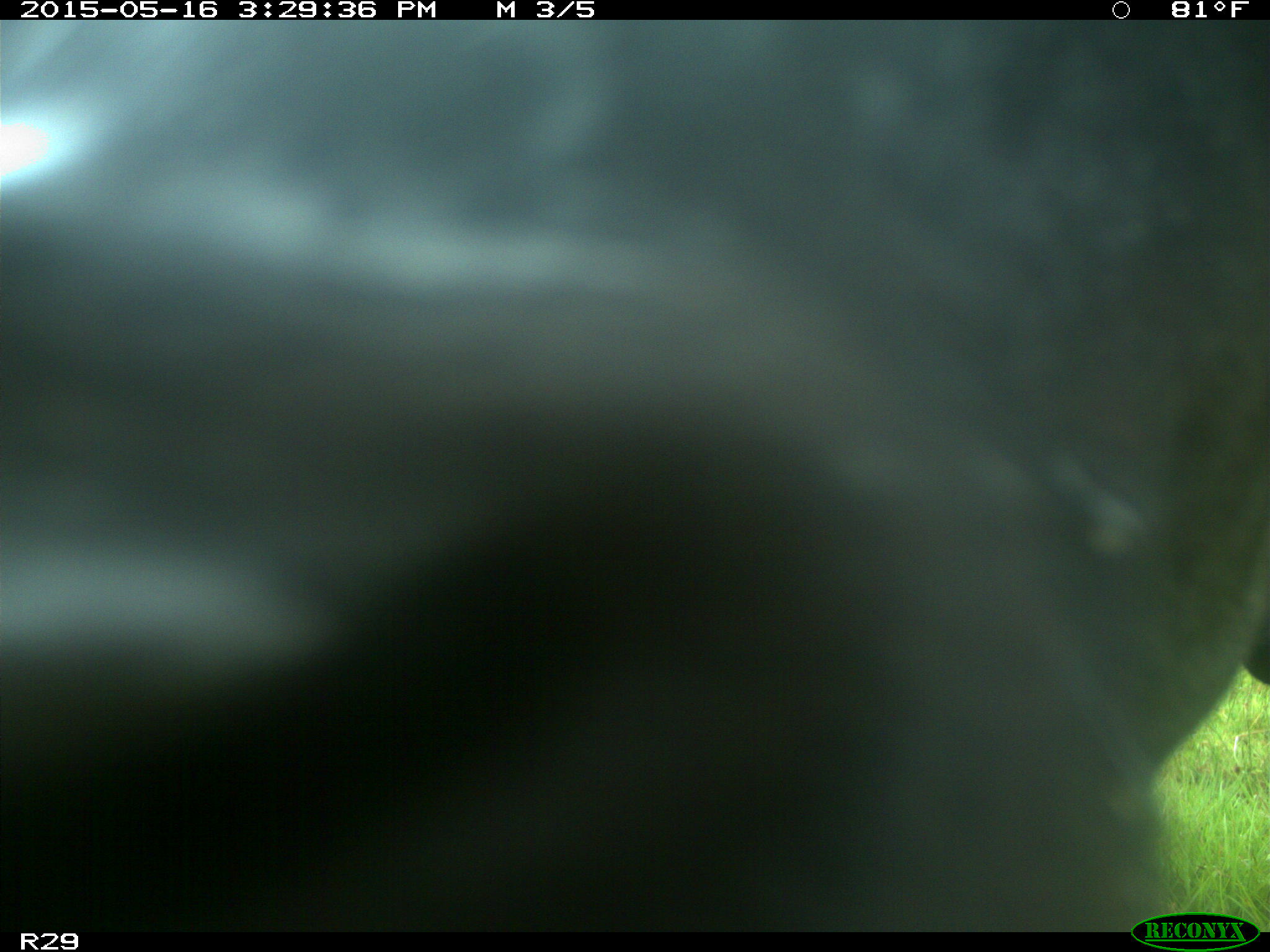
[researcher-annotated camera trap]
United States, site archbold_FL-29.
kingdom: Animalia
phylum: Chordata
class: Mammalia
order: Artiodactyla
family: Bovidae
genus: Bos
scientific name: Bos taurus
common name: domestic cow